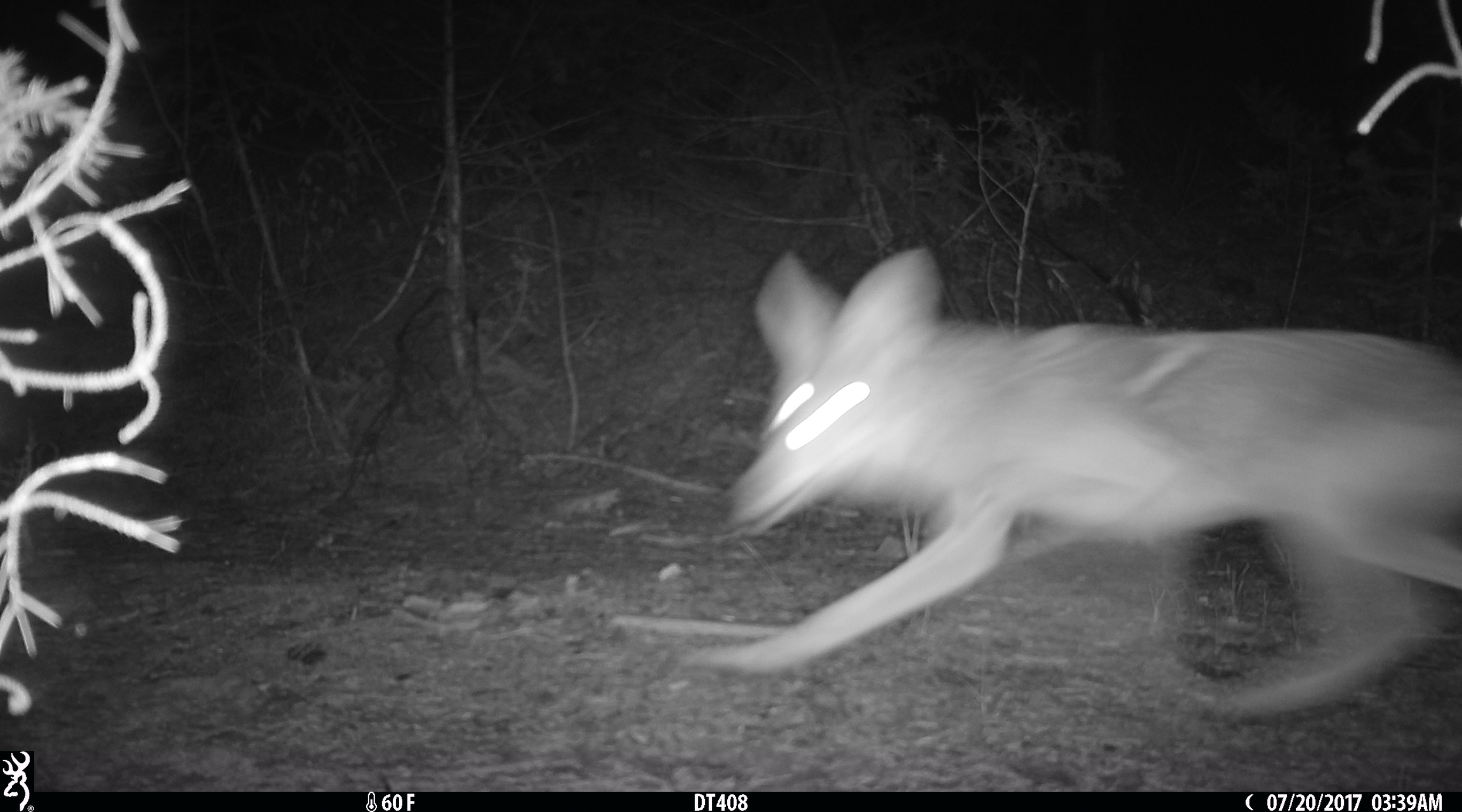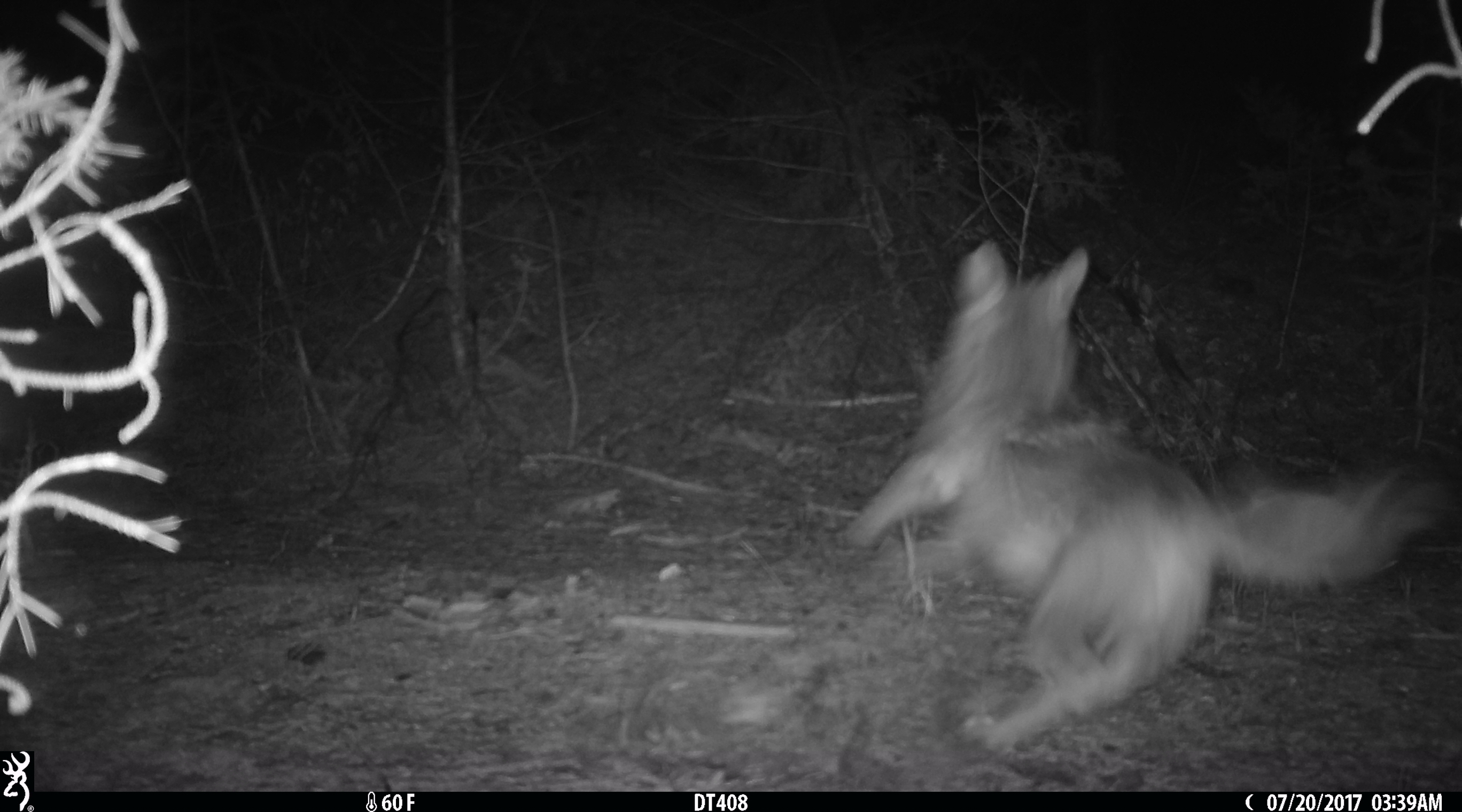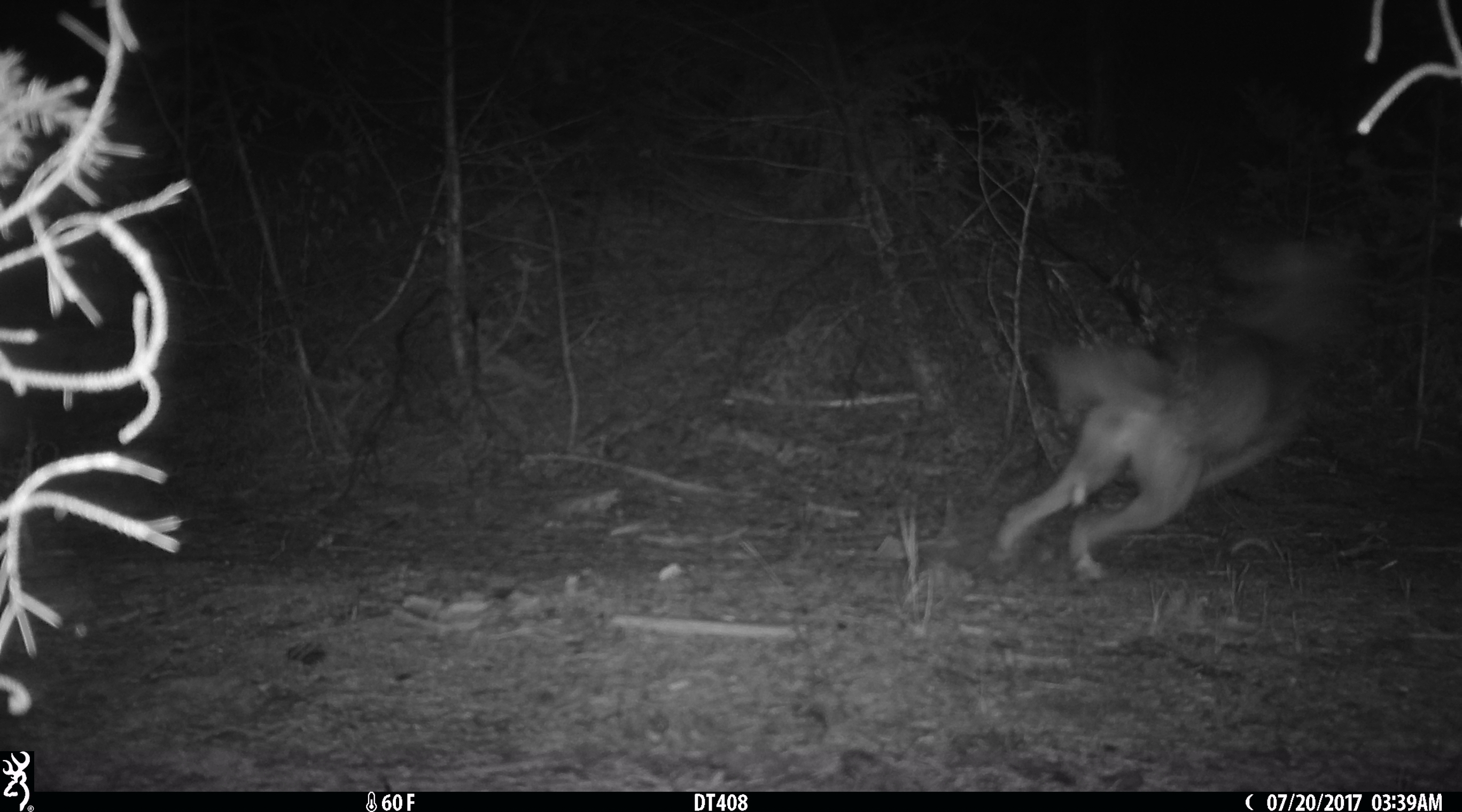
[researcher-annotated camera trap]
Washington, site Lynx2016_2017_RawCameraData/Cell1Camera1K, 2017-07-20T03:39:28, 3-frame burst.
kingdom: Animalia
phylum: Chordata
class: Mammalia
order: Carnivora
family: Canidae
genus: Canis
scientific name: Canis latrans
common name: coyote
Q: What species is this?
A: Canis latrans (coyote).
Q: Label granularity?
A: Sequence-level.